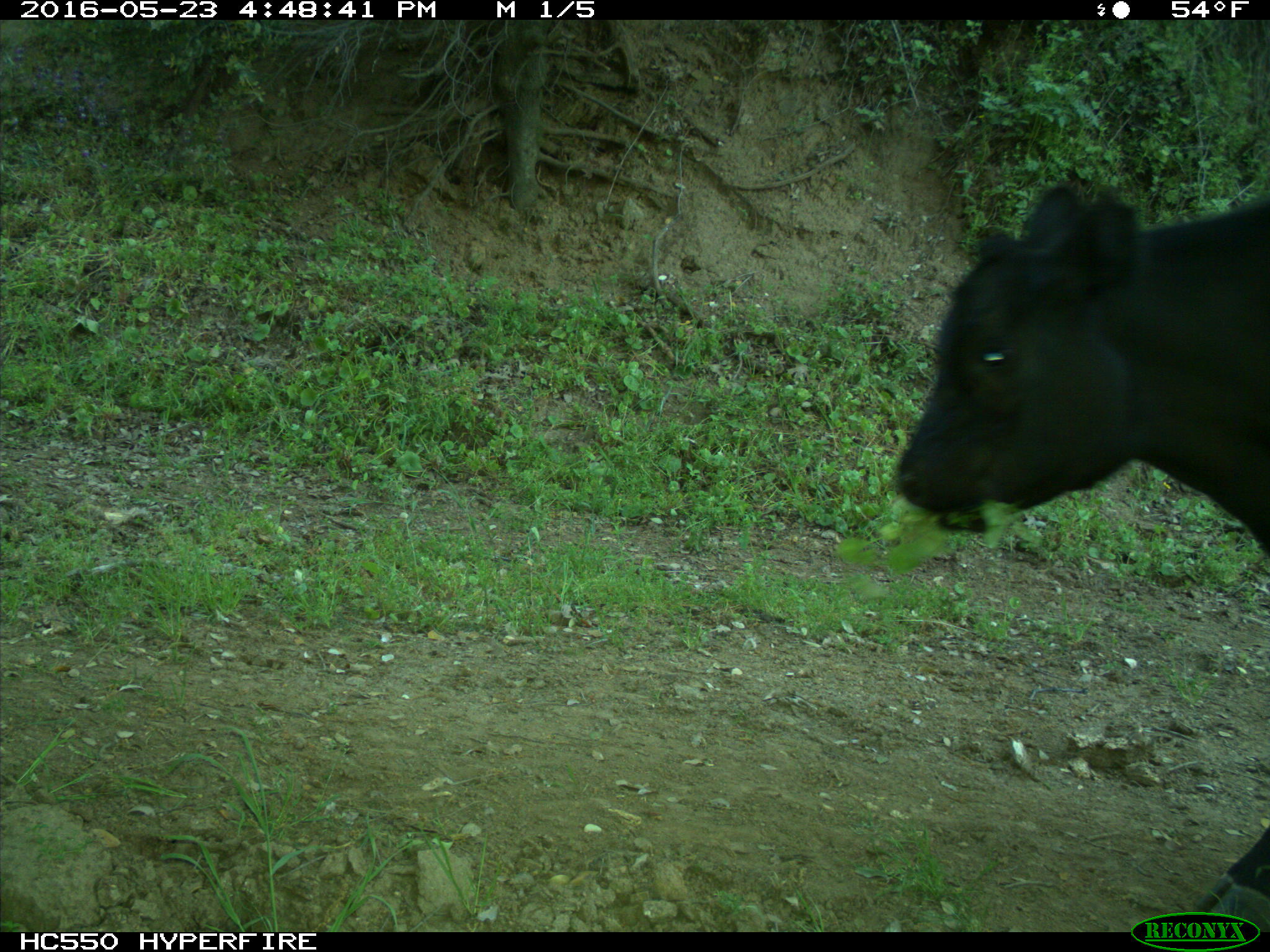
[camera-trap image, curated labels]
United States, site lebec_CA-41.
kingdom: Animalia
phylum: Chordata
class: Mammalia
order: Artiodactyla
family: Bovidae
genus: Bos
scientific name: Bos taurus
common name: domestic cow